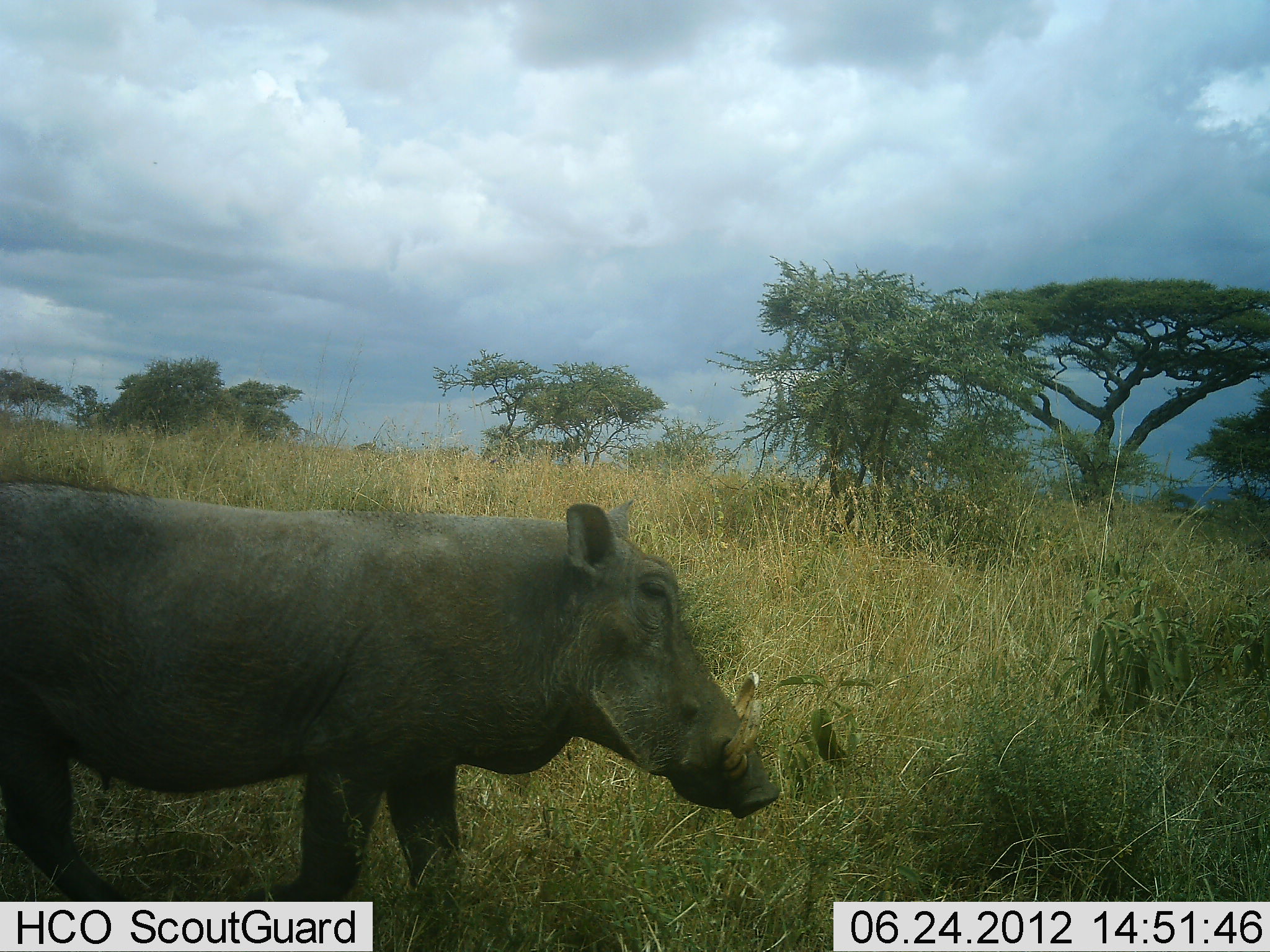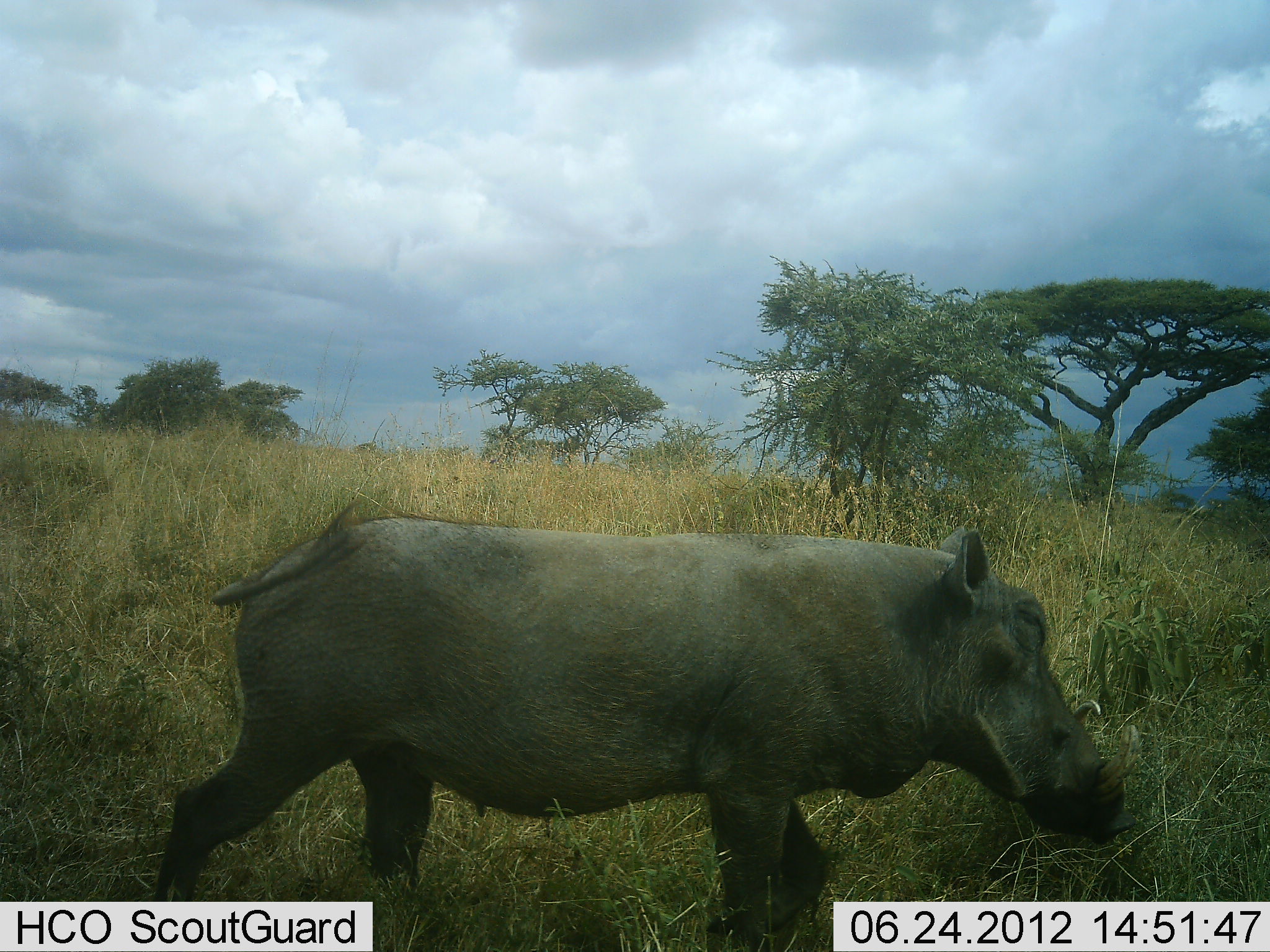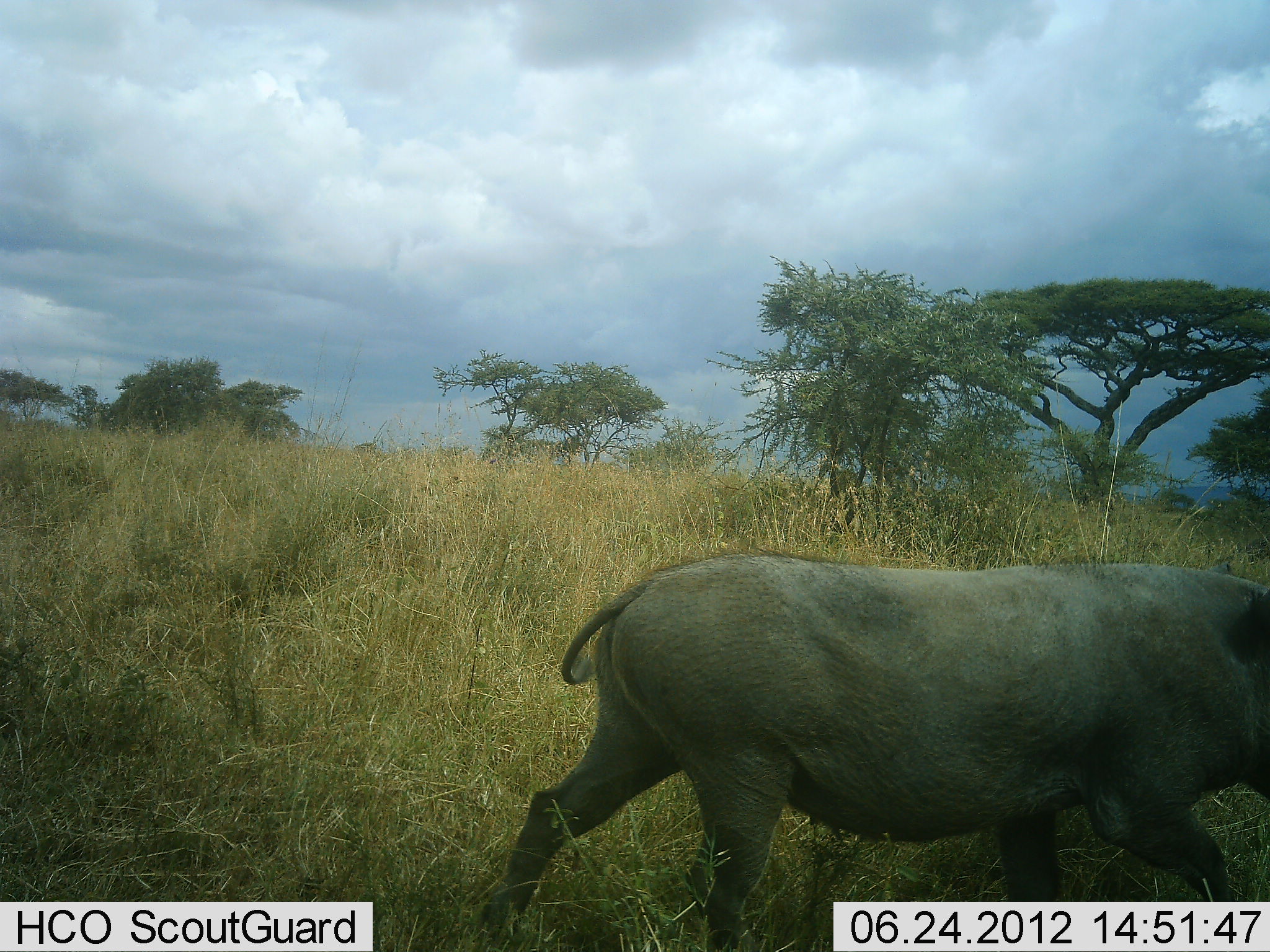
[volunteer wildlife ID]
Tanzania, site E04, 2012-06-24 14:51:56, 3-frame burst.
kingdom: Animalia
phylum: Chordata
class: Mammalia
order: Artiodactyla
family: Suidae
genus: Phacochoerus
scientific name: Phacochoerus africanus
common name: warthog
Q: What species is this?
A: Warthog (Phacochoerus africanus).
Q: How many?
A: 1.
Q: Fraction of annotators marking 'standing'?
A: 10%.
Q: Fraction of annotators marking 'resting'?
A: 0%.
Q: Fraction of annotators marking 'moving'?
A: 90%.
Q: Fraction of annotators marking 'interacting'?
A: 0%.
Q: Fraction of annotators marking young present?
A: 0%.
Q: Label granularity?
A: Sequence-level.